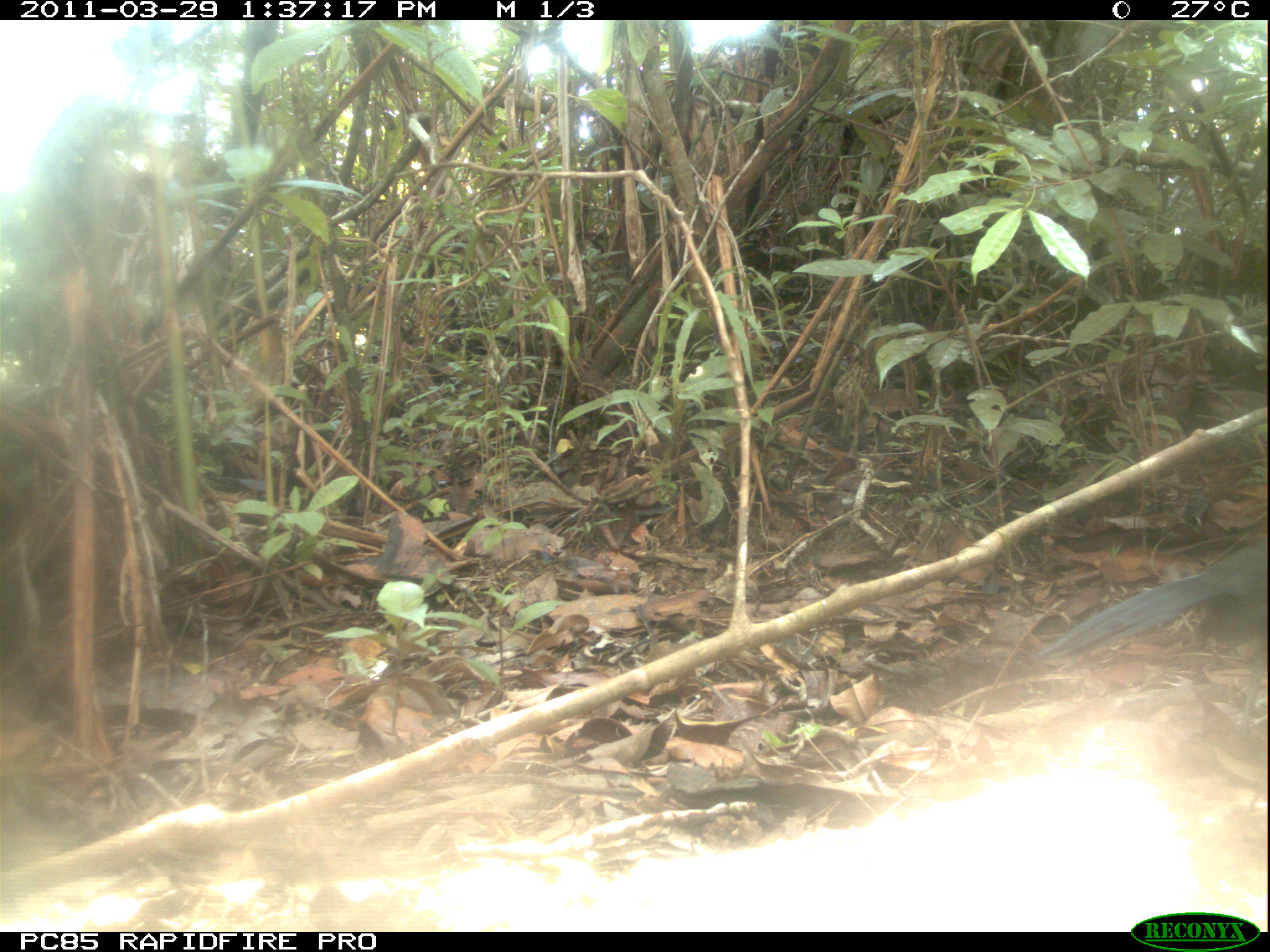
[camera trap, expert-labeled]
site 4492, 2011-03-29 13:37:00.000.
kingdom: Animalia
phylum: Chordata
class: Aves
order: Cuculiformes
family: Cuculidae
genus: Coua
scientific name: Coua serriana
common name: red-breasted coua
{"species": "Coua serriana (red-breasted coua)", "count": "1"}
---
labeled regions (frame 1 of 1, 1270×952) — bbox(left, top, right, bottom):
coua serriana: bbox(1028, 539, 1268, 729)